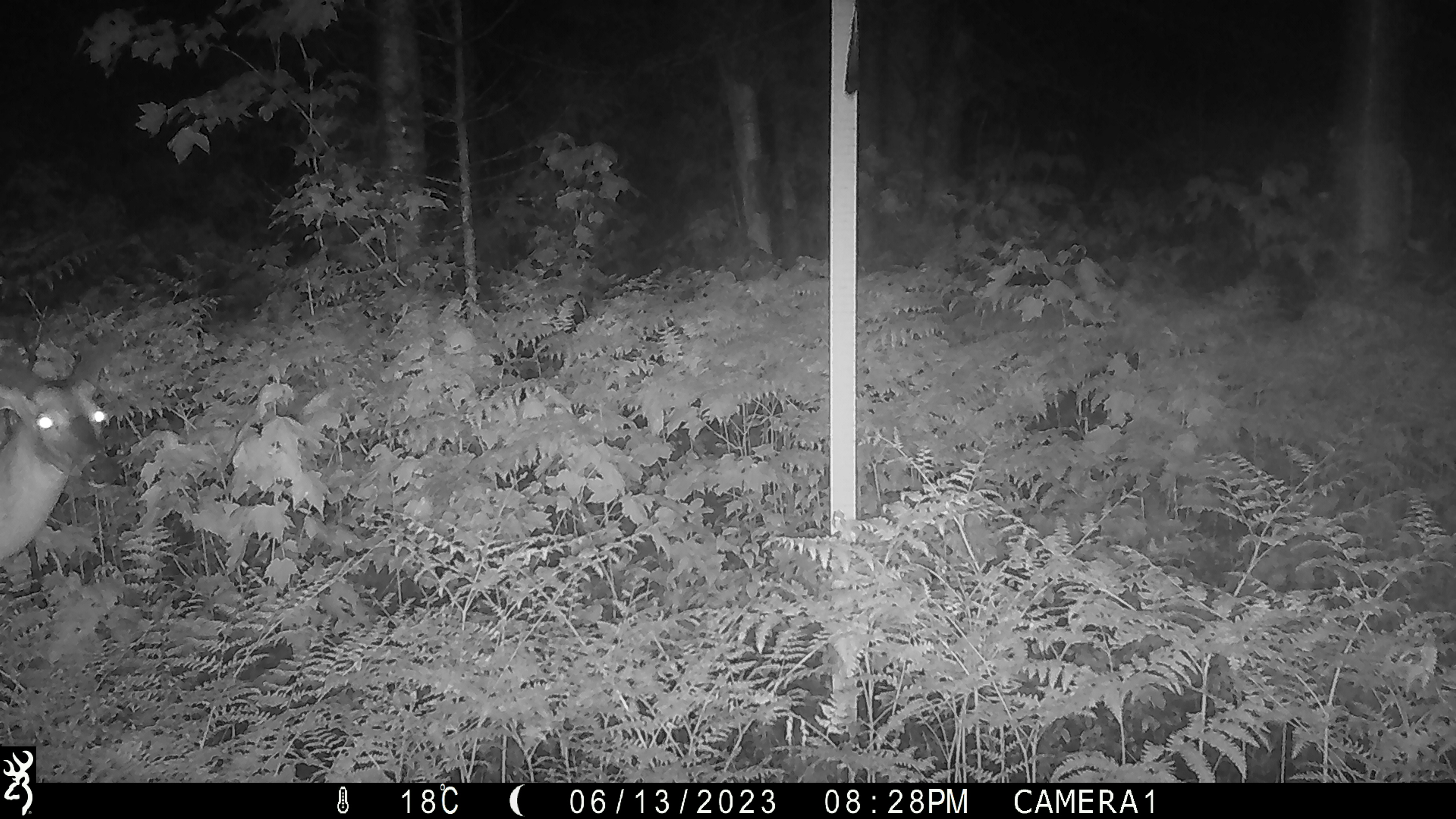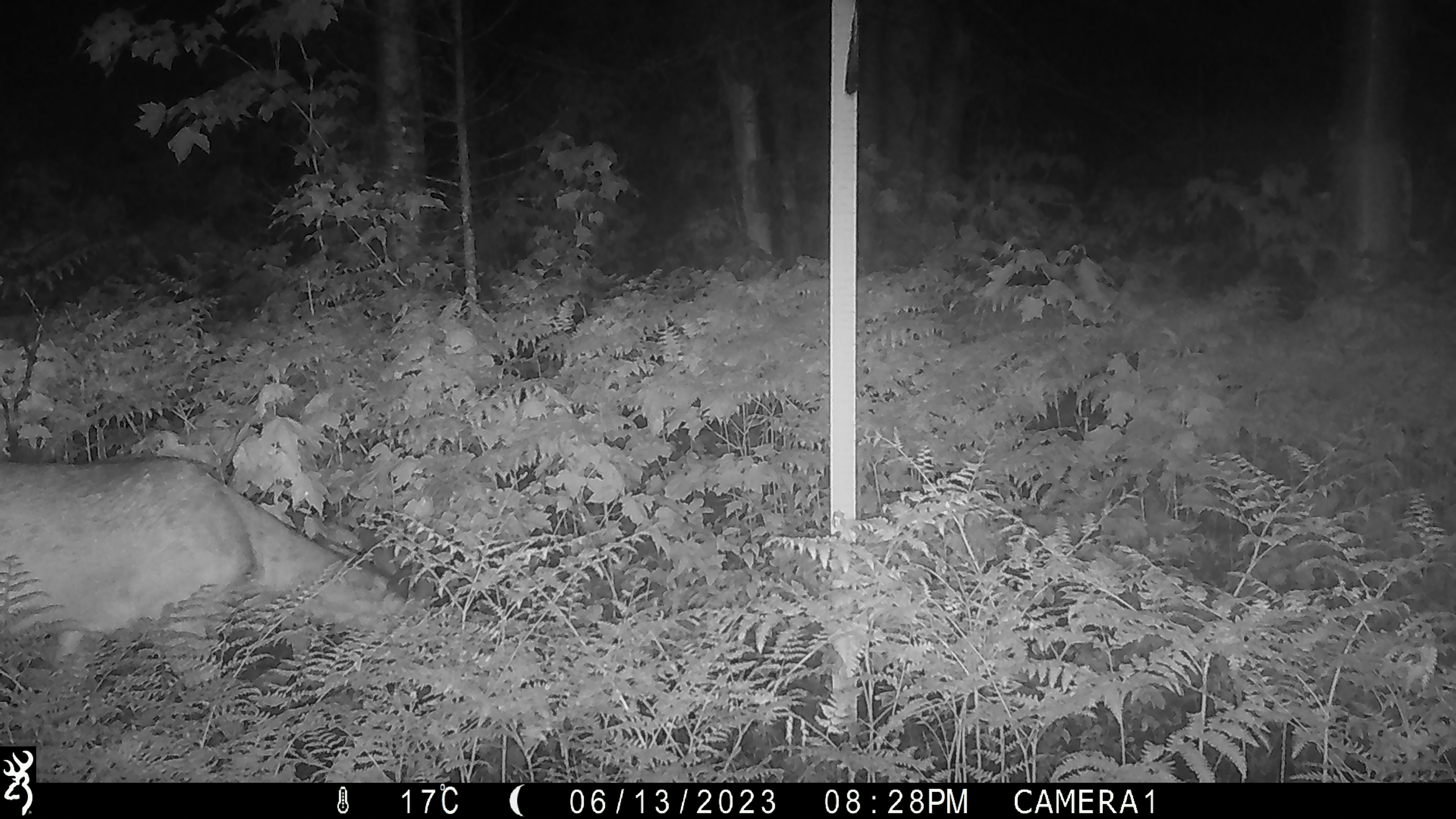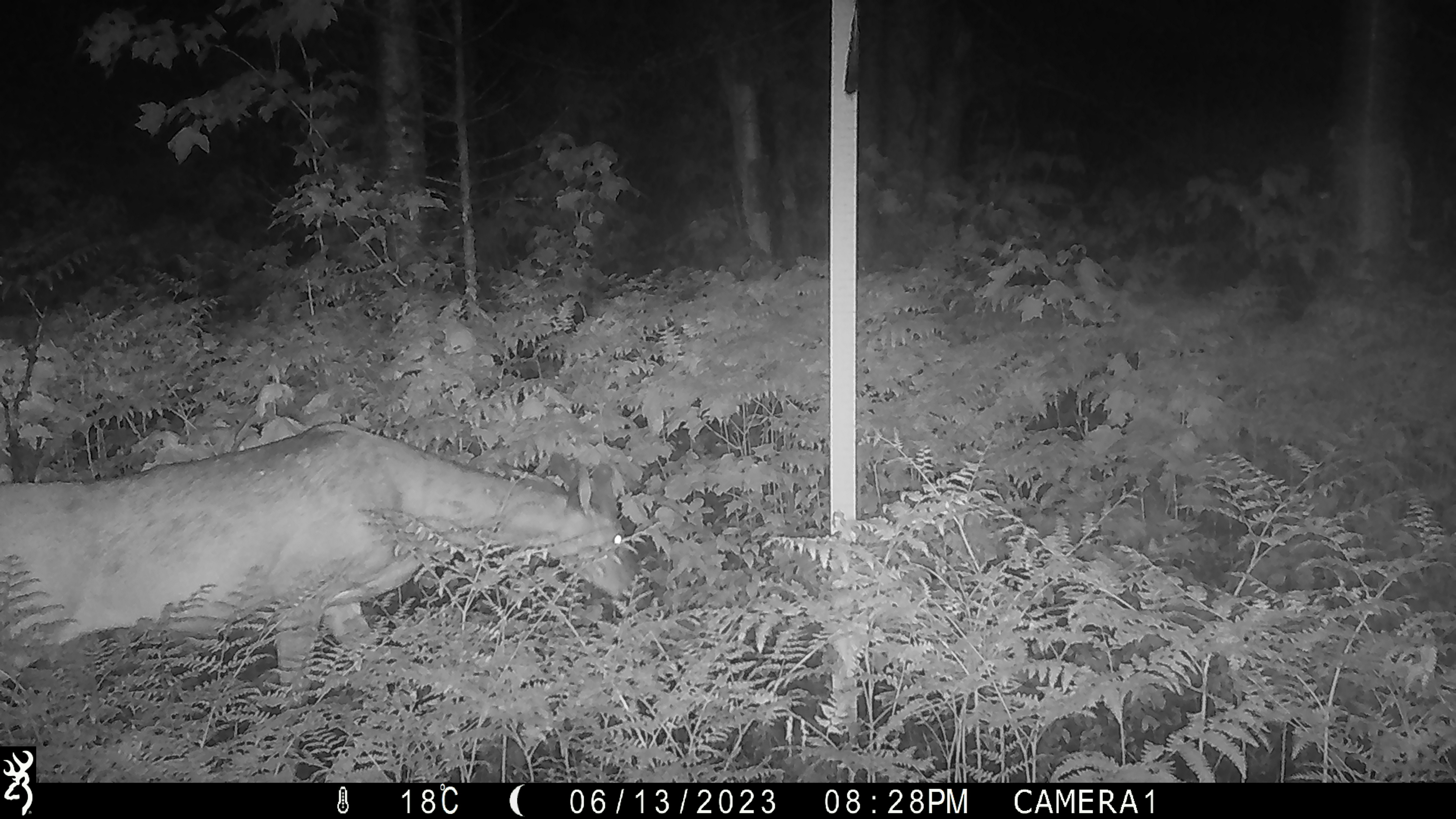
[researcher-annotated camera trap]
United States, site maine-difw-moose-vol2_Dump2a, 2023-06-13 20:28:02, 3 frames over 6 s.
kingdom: Animalia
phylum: Chordata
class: Mammalia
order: Artiodactyla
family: Cervidae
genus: Odocoileus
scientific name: Odocoileus virginianus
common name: white-tailed deer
White-tailed deer (Odocoileus virginianus).